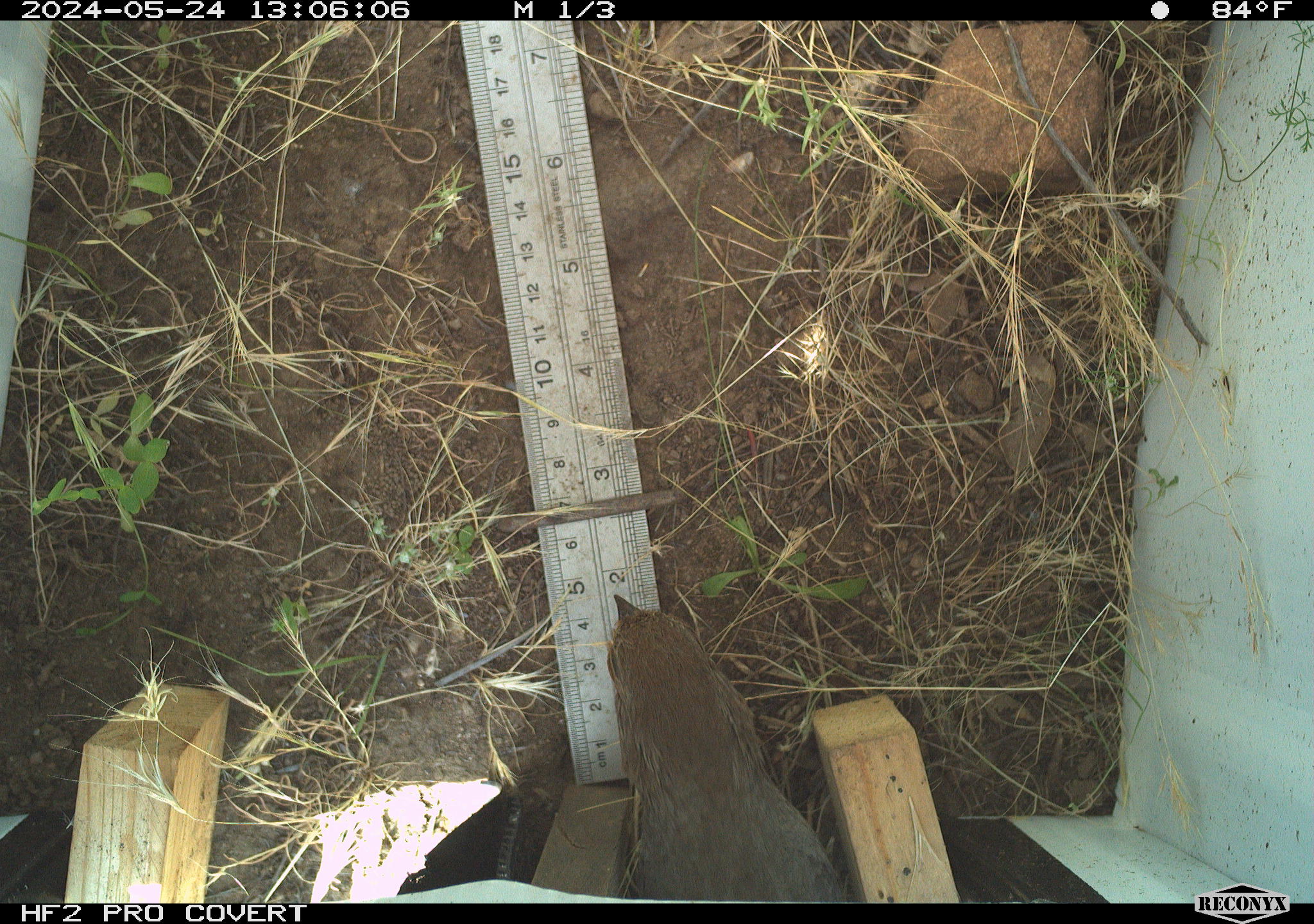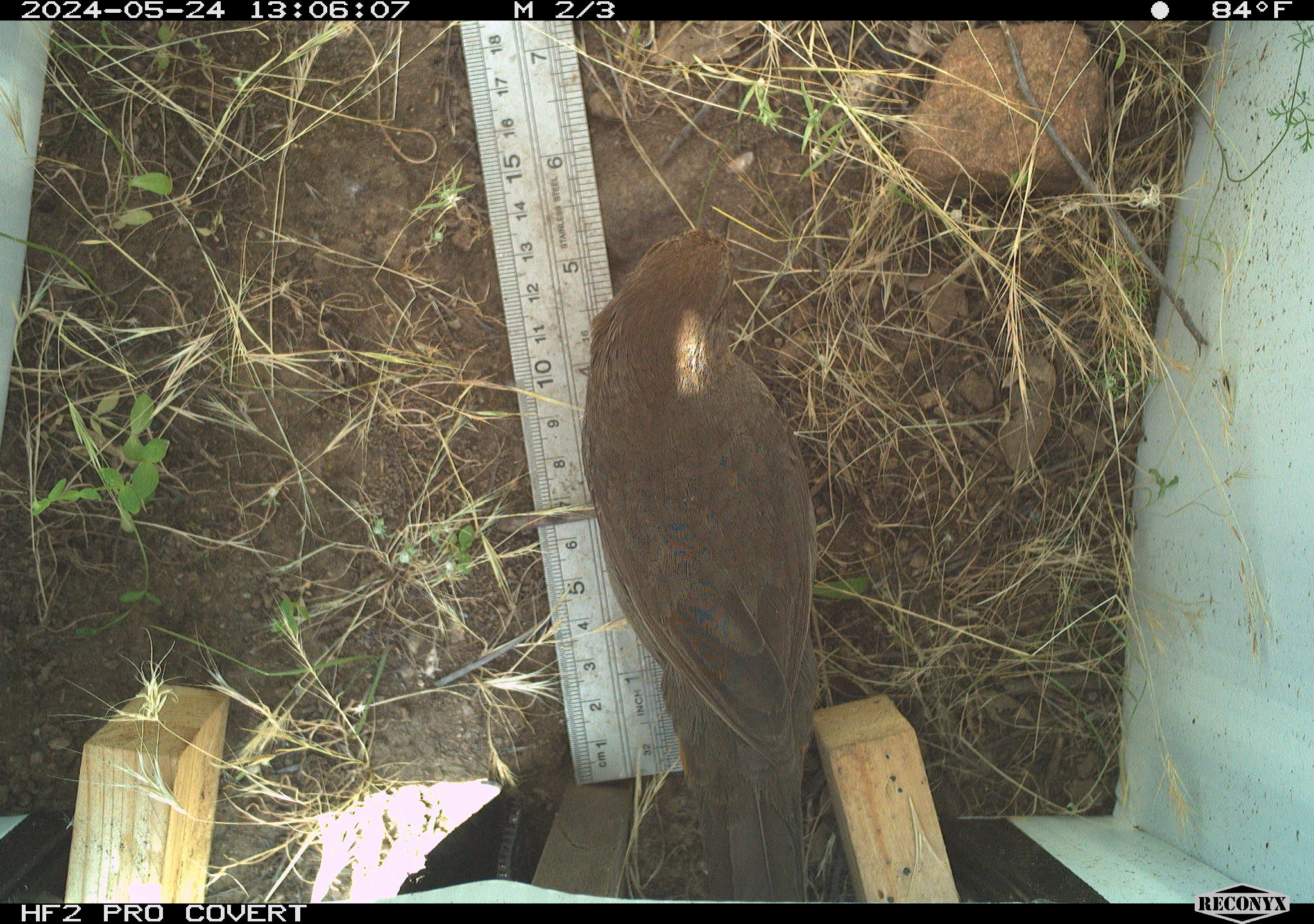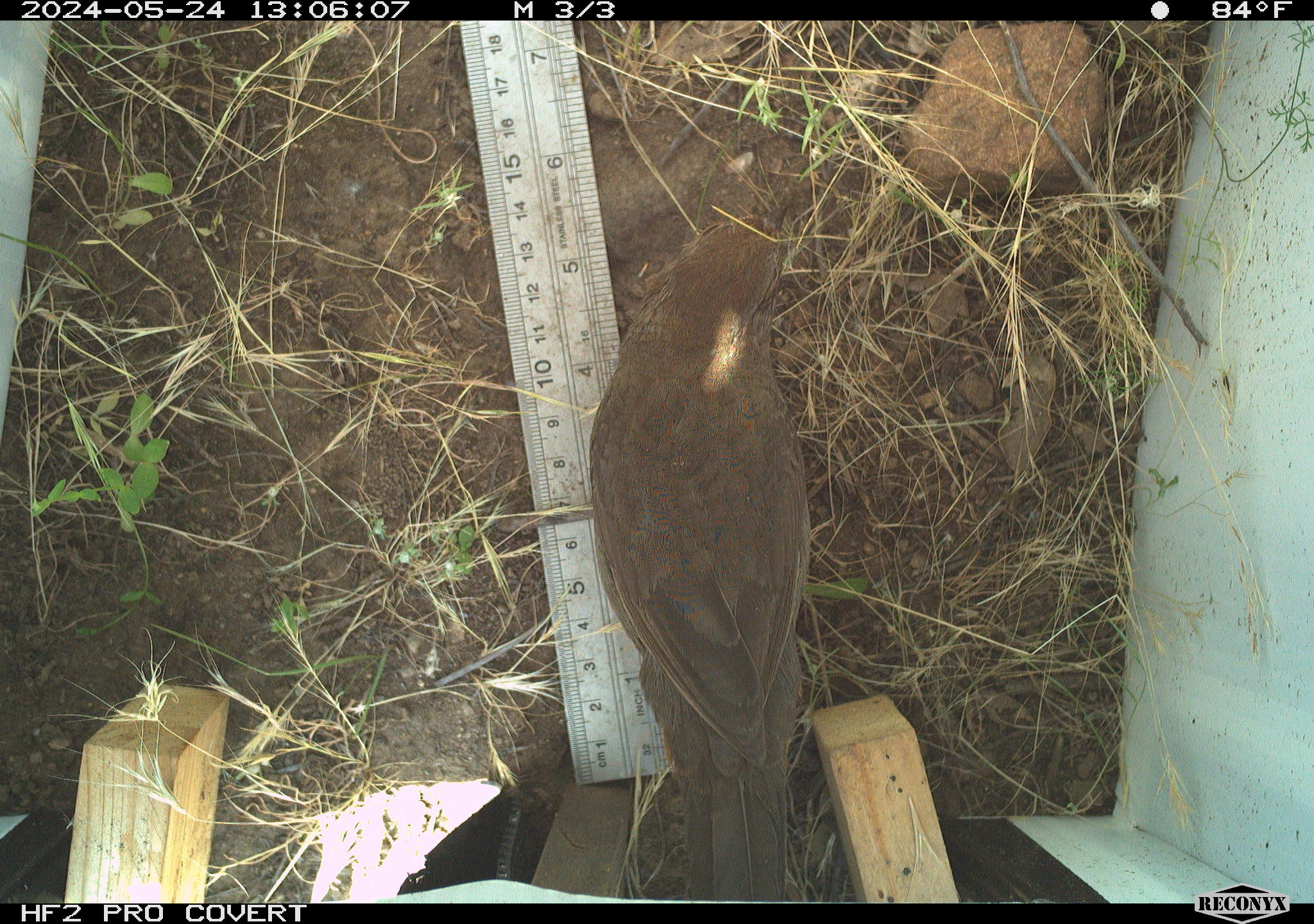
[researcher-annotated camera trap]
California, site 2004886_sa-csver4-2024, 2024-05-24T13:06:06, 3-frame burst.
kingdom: Animalia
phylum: Chordata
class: Aves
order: Passeriformes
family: Passerellidae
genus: Melozone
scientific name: Melozone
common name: ground sparrows and brown towhees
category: melozone species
Melozone species (ground sparrows and brown towhees) (Melozone).